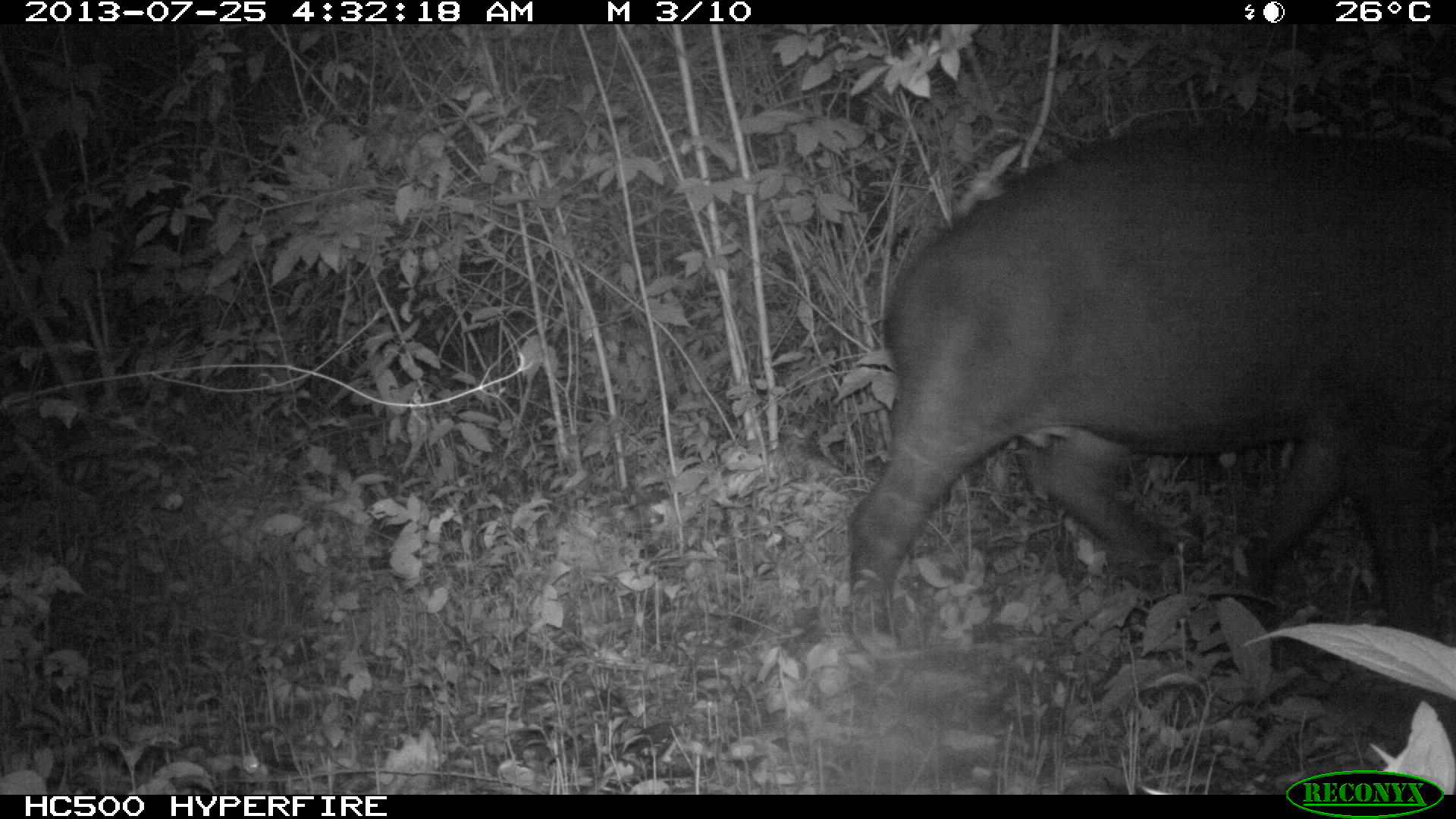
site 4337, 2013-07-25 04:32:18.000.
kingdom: Animalia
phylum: Chordata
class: Mammalia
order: Perissodactyla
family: Tapiridae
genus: Tapirus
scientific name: Tapirus bairdii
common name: baird's tapir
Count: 2.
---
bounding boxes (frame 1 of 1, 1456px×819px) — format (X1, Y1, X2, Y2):
tapirus bairdii: (845, 123, 1456, 649)